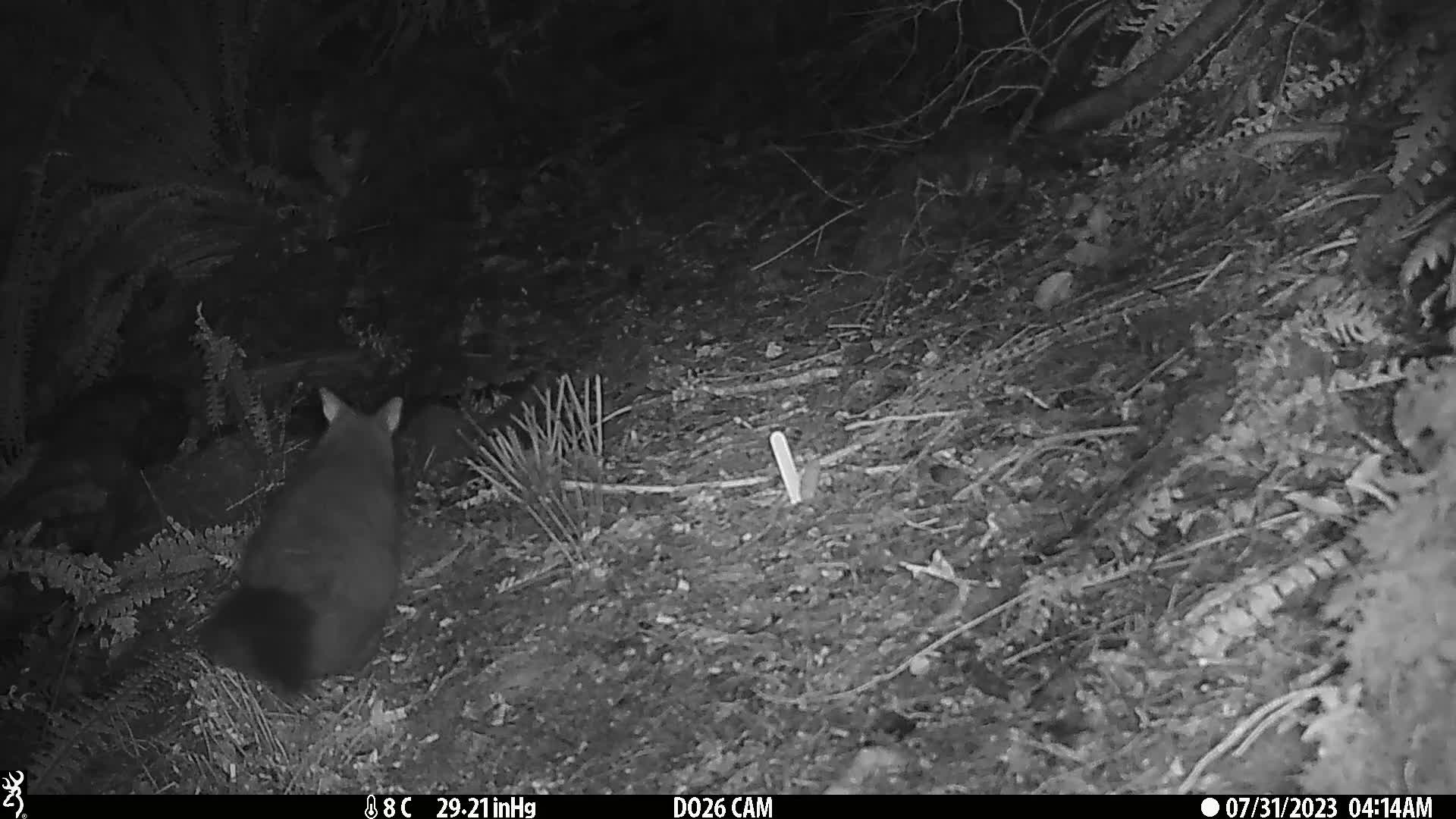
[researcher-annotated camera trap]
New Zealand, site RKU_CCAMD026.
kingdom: Animalia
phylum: Chordata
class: Mammalia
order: Diprotodontia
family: Phalangeridae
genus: Trichosurus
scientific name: Trichosurus vulpecula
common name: common brushtail possum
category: possum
Possum (common brushtail possum) (Trichosurus vulpecula).